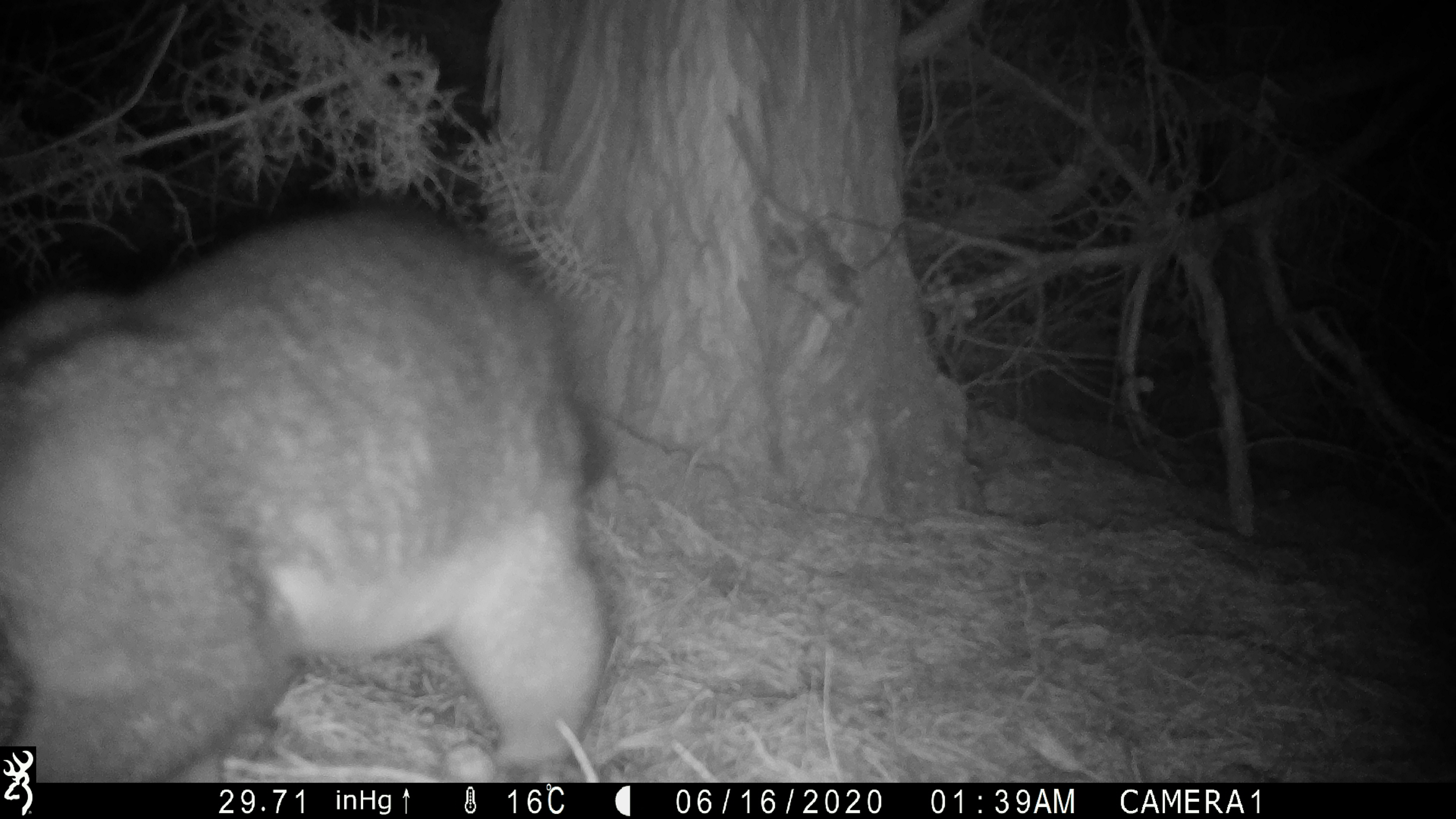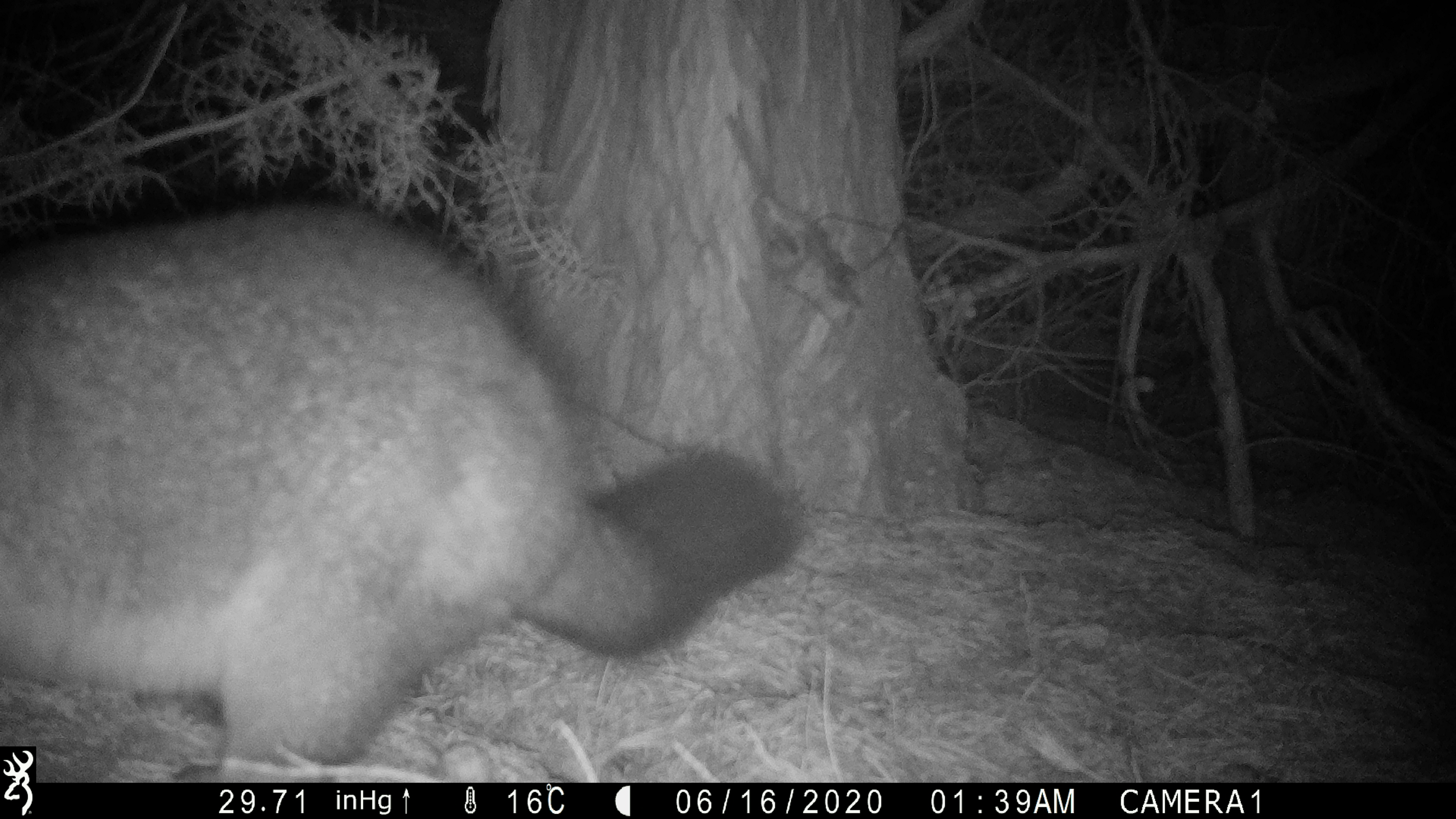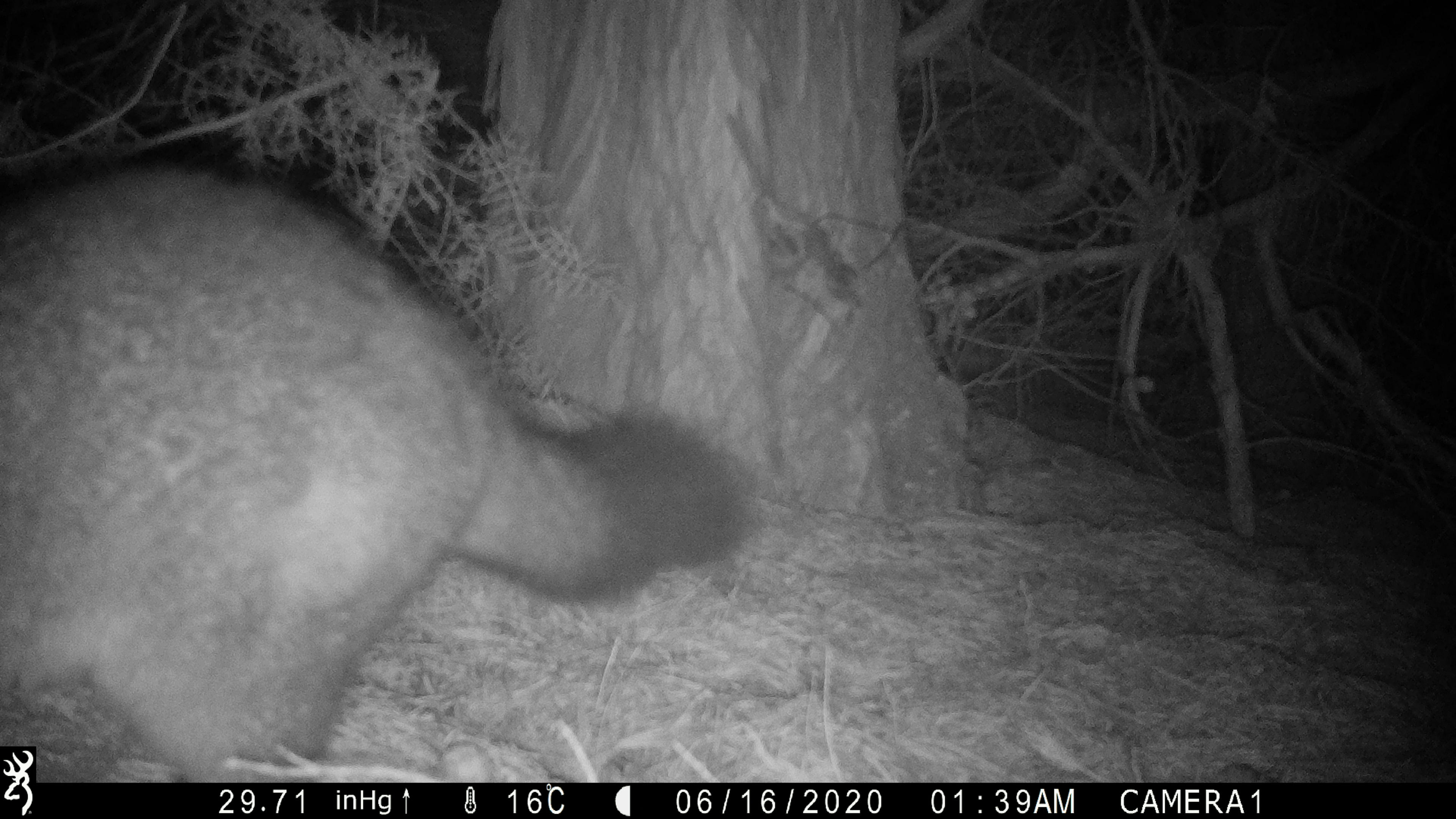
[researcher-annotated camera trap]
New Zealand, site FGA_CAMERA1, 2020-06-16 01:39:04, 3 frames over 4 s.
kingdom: Animalia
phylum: Chordata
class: Mammalia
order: Diprotodontia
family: Phalangeridae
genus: Trichosurus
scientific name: Trichosurus vulpecula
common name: common brushtail possum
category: possum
Possum (common brushtail possum) (Trichosurus vulpecula).